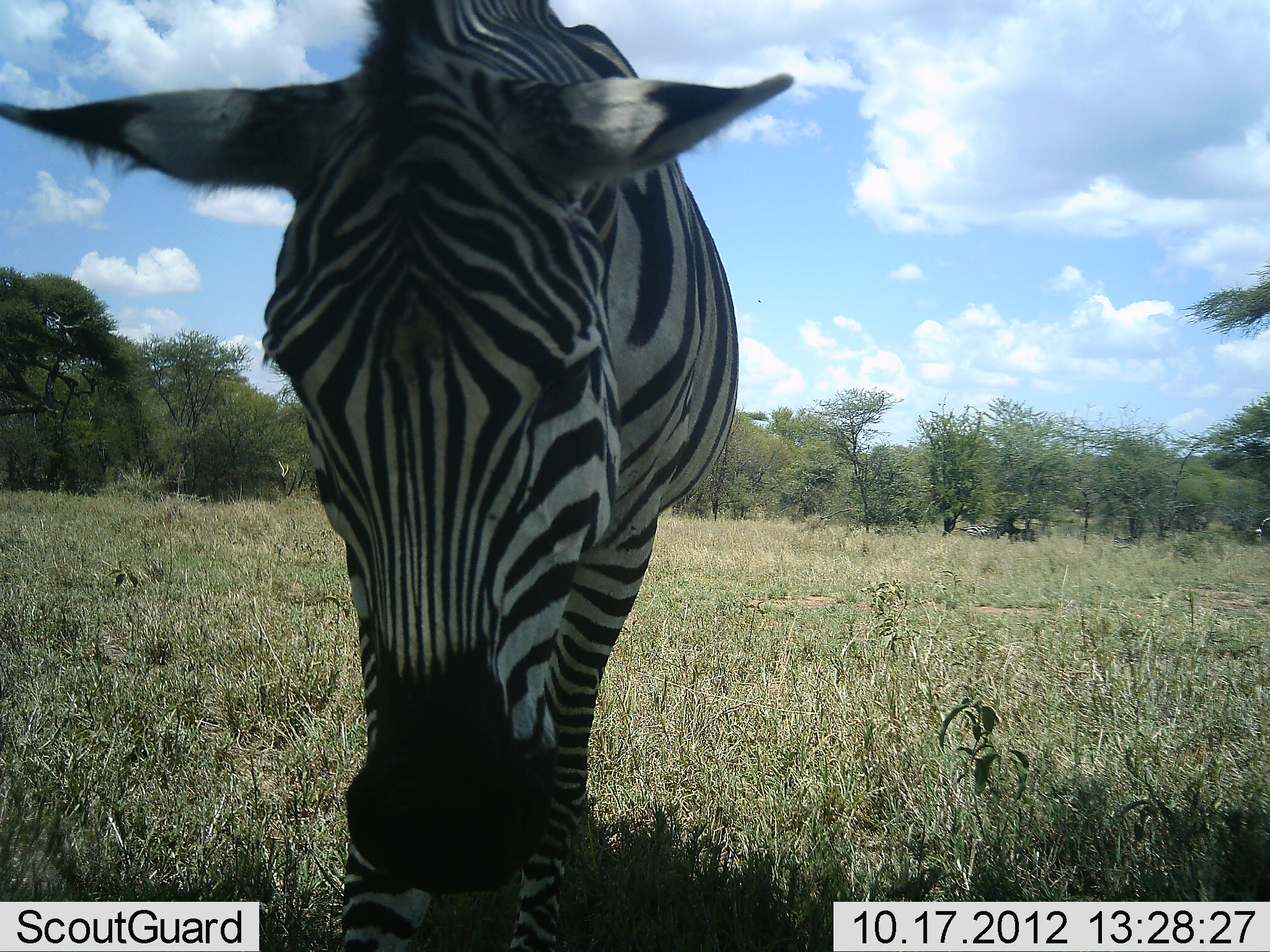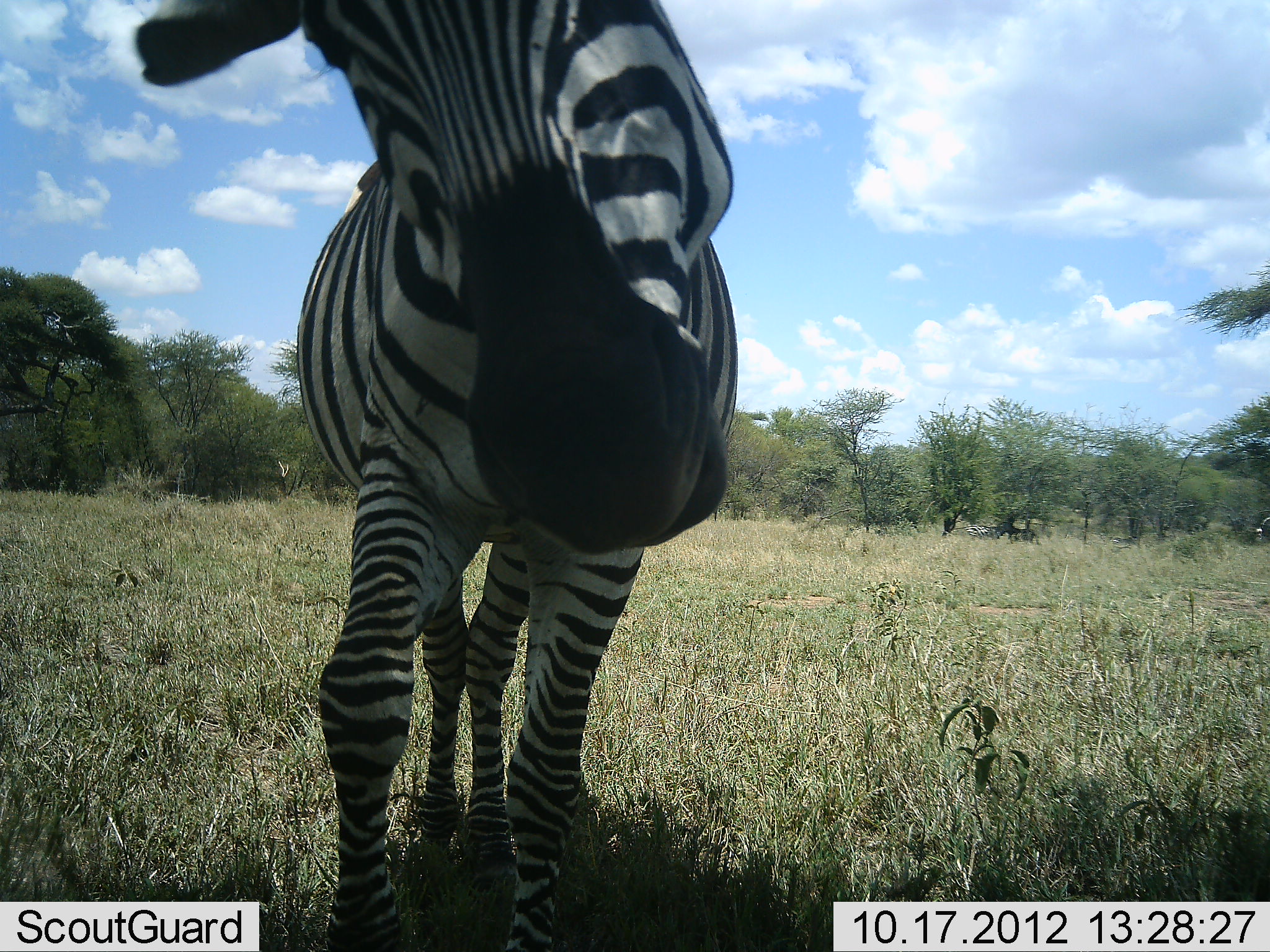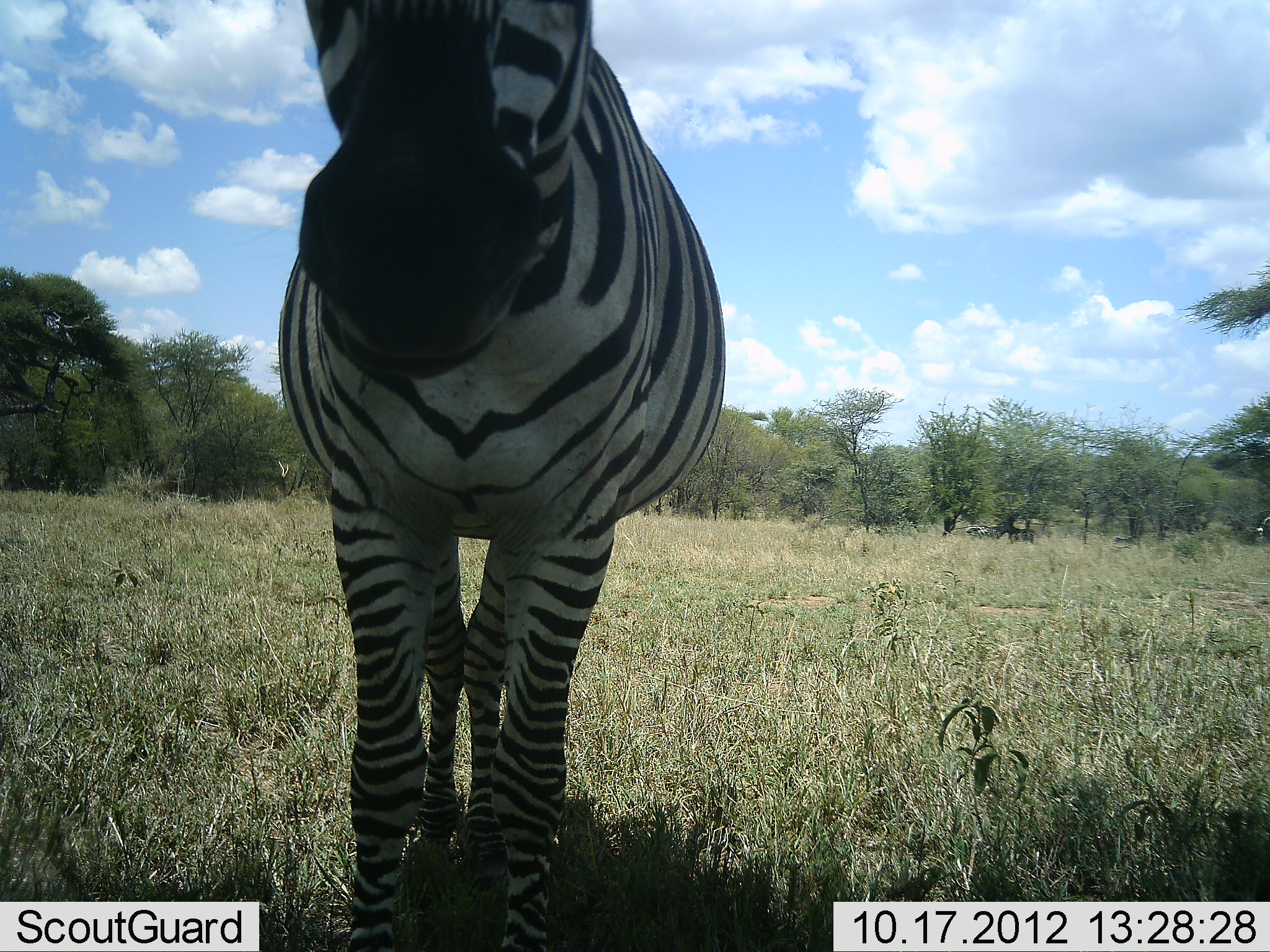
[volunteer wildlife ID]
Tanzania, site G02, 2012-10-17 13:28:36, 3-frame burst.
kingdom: Animalia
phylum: Chordata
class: Mammalia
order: Perissodactyla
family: Equidae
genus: Equus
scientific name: Equus quagga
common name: plains zebra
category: zebra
Zebra (plains zebra) (Equus quagga), count 1. Behavior (volunteer vote fractions): standing 80%, resting 0%, moving 10%, interacting 20%. Young present (vote fraction): 0%. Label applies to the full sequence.